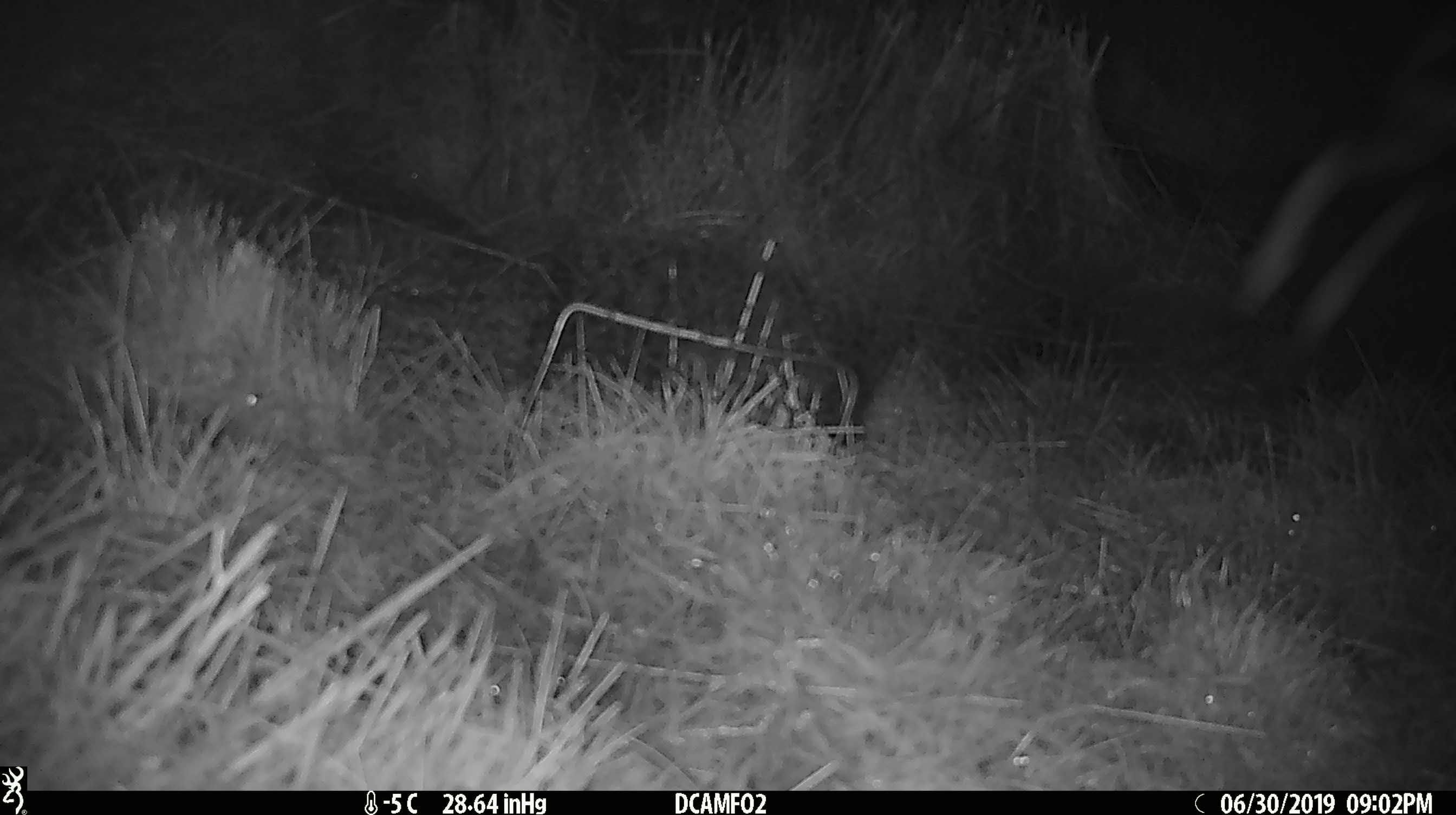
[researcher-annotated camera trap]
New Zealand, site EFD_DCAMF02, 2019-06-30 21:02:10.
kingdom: Animalia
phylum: Chordata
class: Mammalia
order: Lagomorpha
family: Leporidae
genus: Lepus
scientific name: Lepus europaeus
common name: brown hare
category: hare